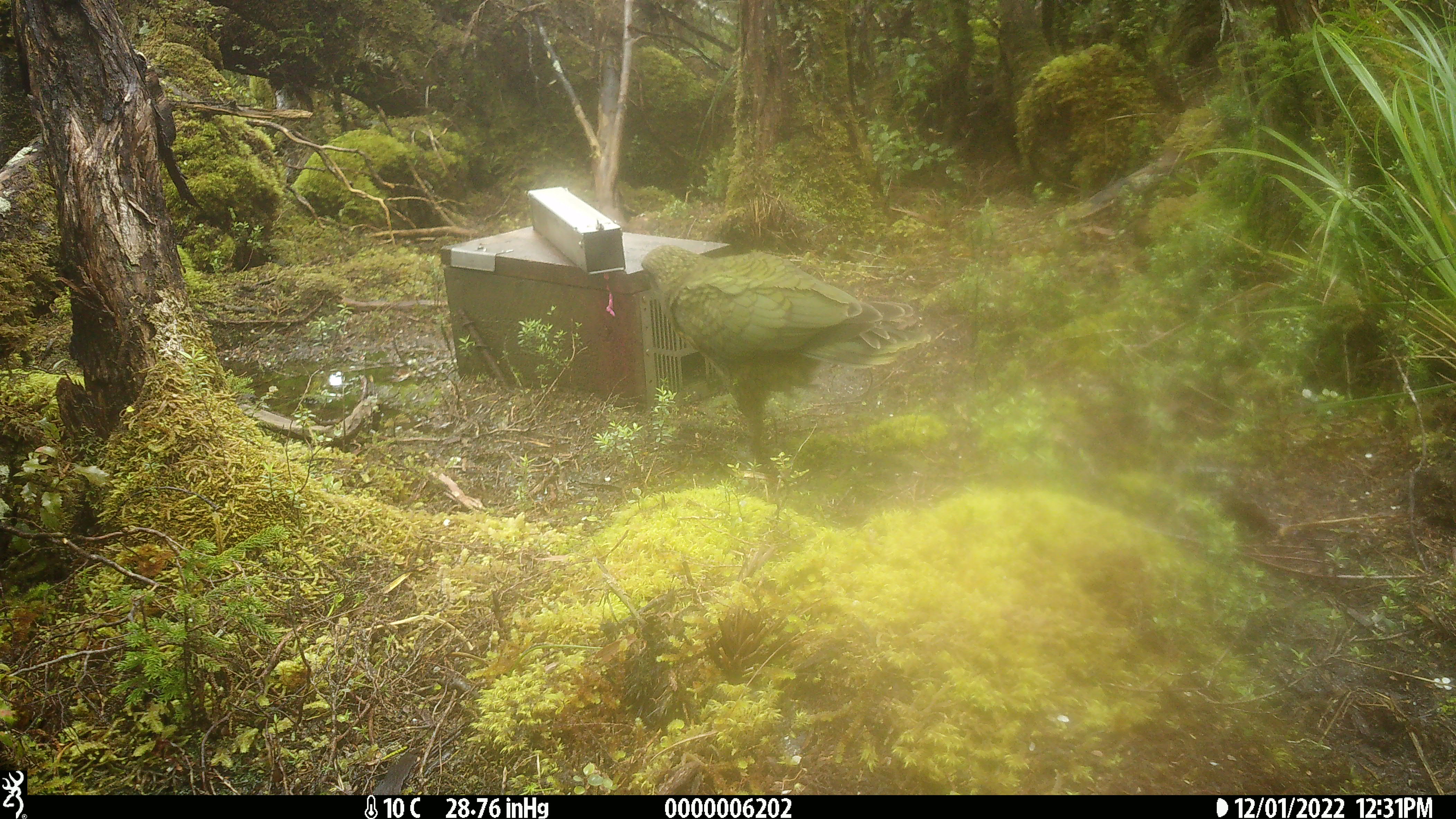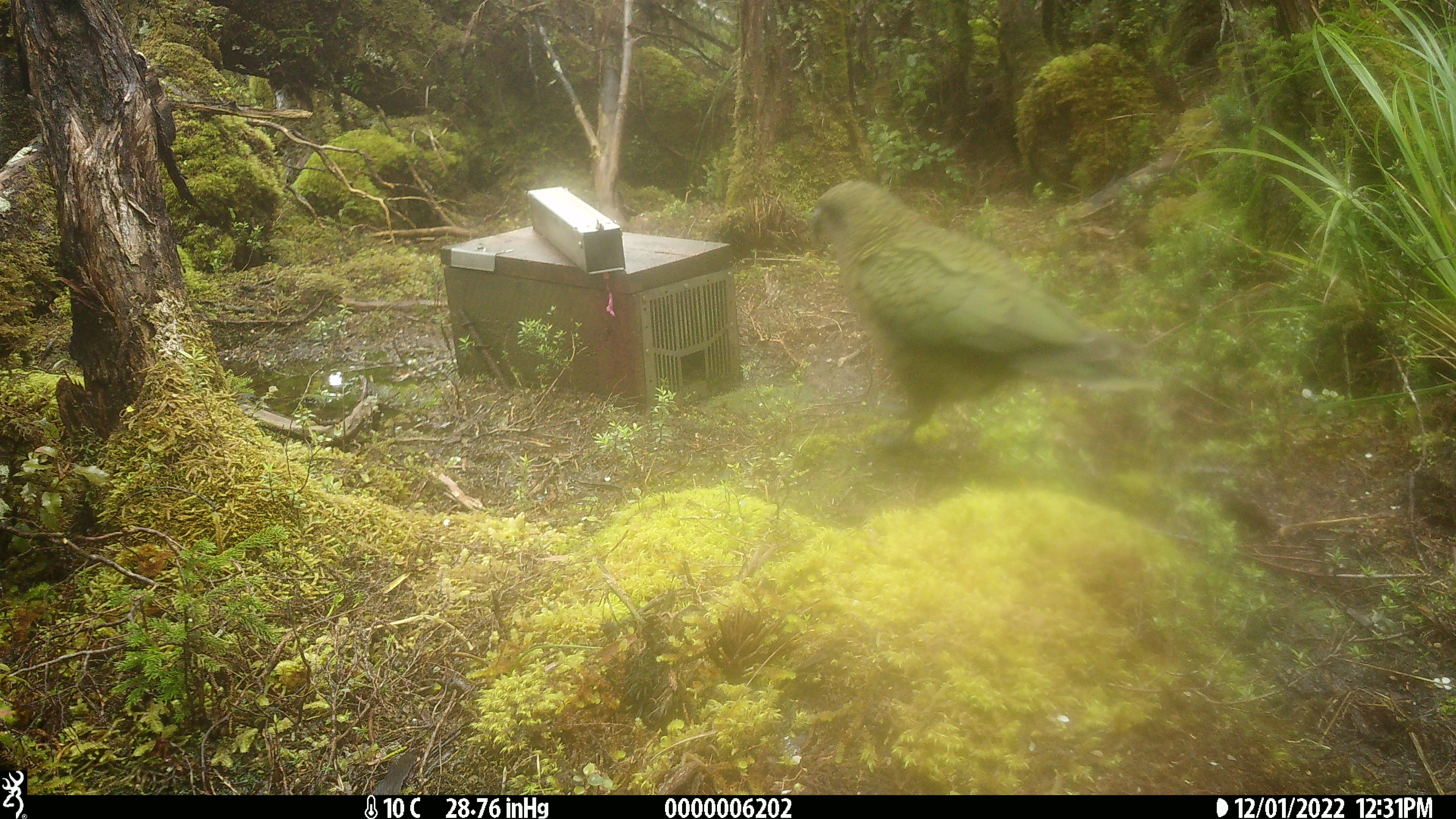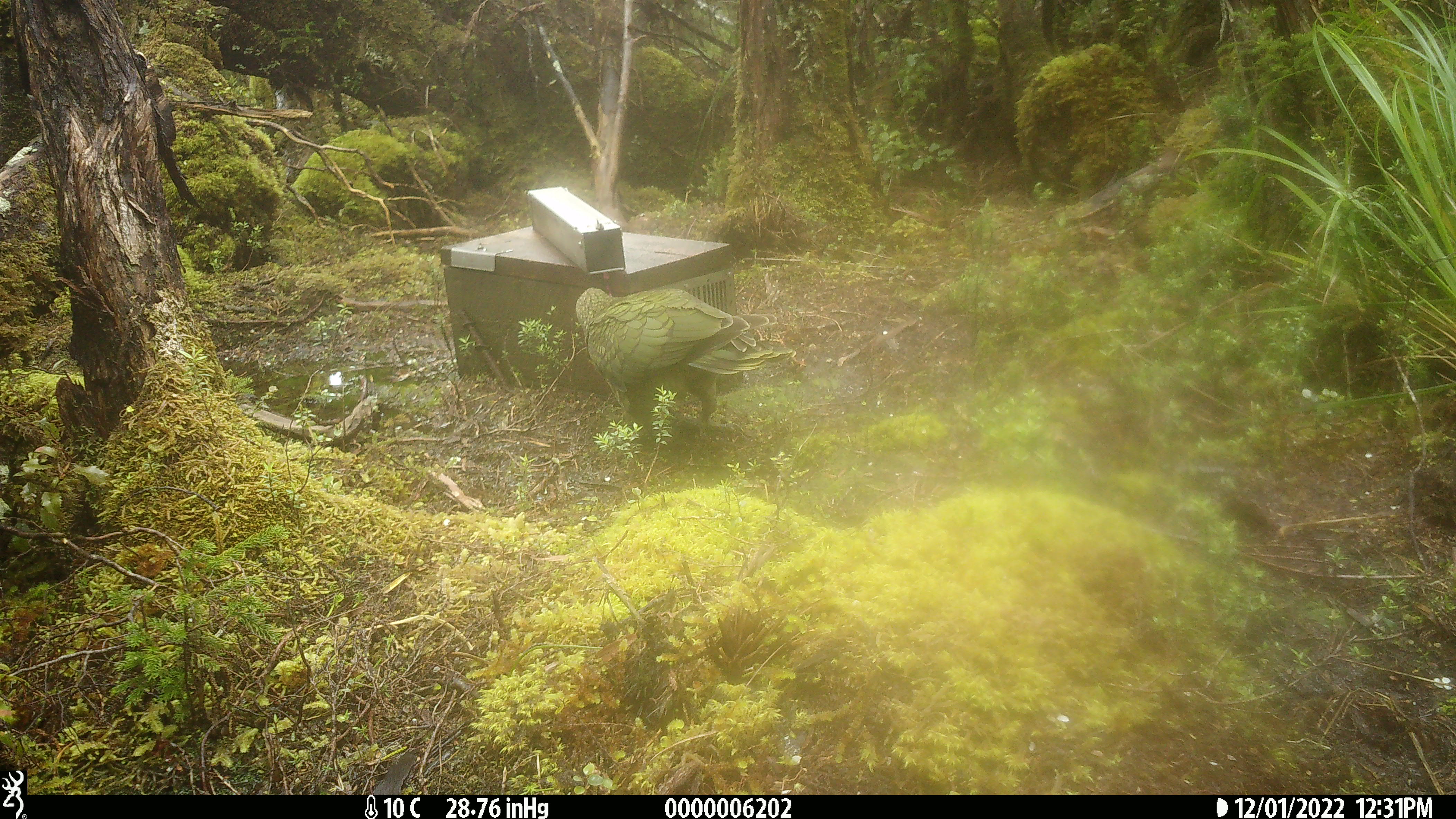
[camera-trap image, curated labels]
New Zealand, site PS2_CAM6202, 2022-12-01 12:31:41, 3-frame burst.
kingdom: Animalia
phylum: Chordata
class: Aves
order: Psittaciformes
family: Strigopidae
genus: Nestor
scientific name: Nestor notabilis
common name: kea